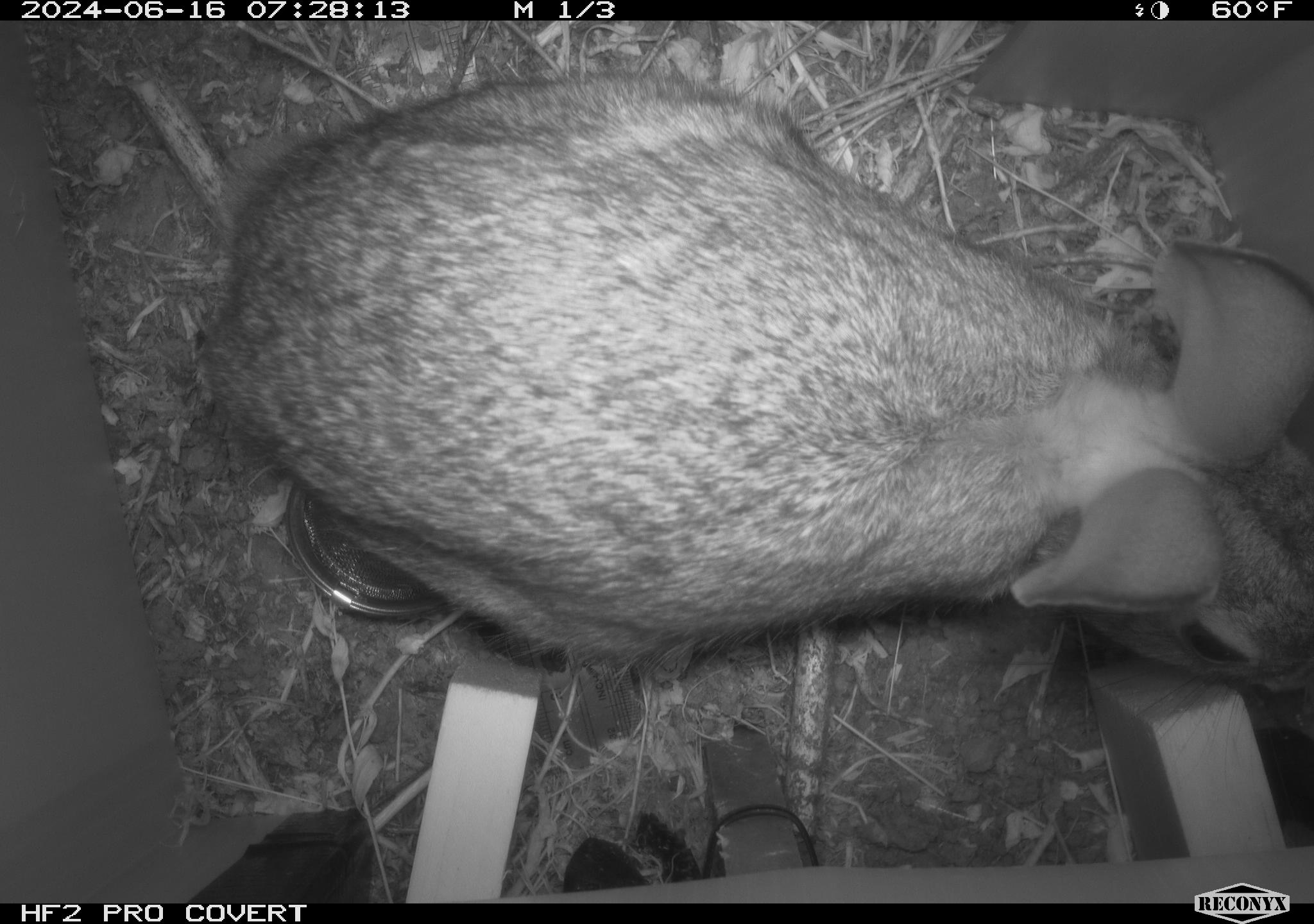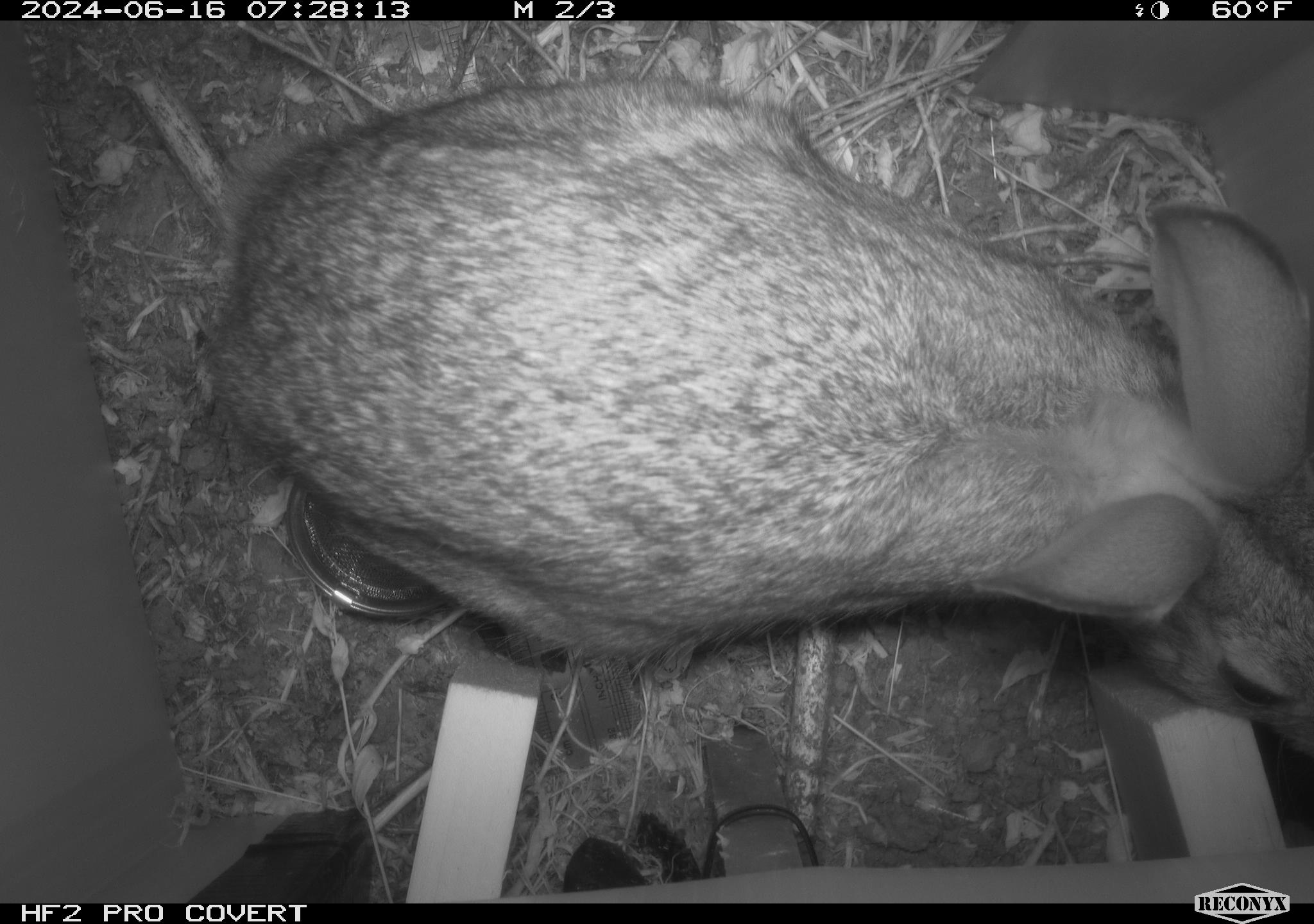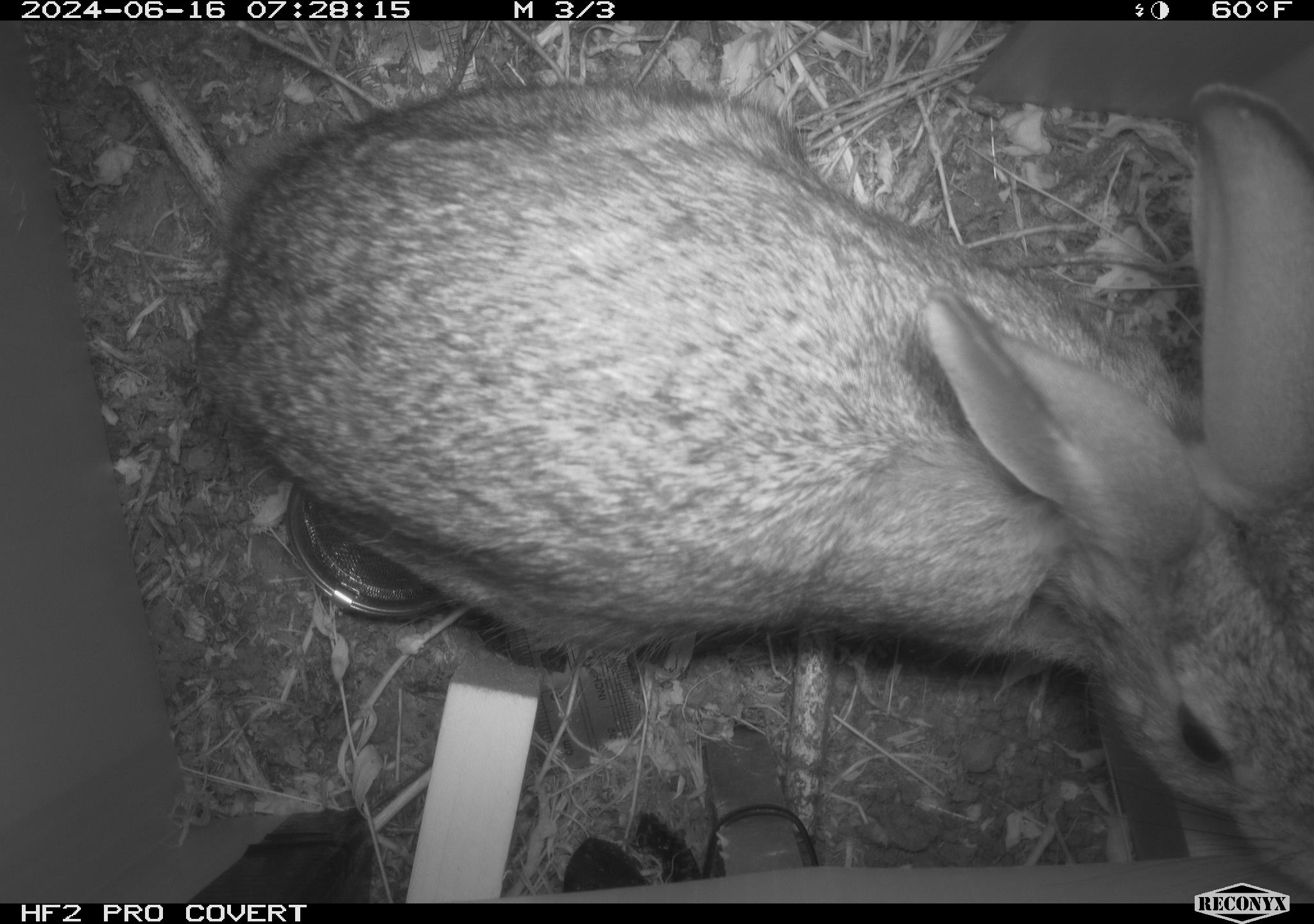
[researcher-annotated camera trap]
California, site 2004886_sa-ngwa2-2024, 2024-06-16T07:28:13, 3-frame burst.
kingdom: Animalia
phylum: Chordata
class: Mammalia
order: Lagomorpha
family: Leporidae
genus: Sylvilagus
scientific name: Sylvilagus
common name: cottontail rabbits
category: sylvilagus species